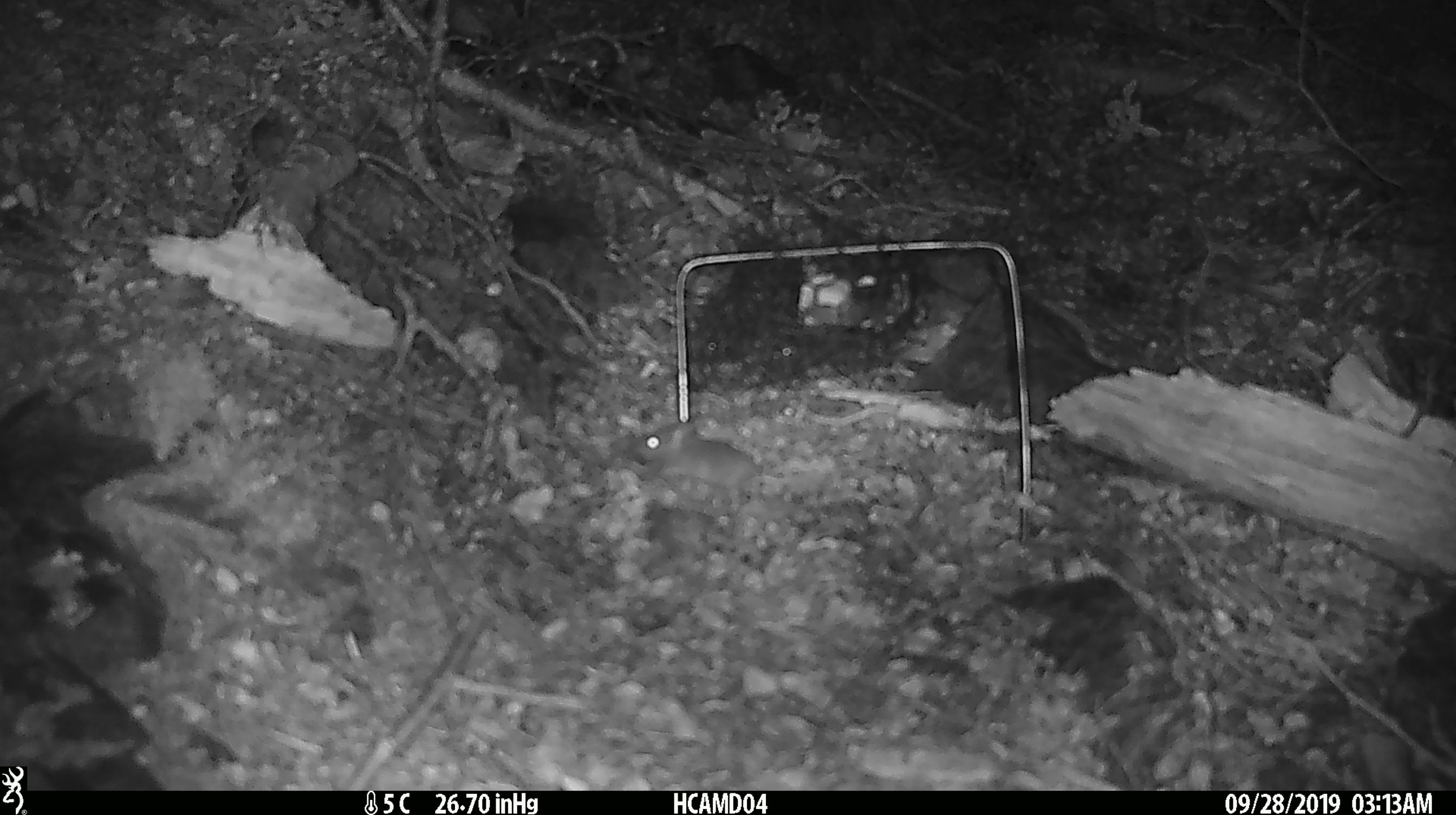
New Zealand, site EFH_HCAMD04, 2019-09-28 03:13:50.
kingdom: Animalia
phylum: Chordata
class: Mammalia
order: Rodentia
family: Muridae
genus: Mus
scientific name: Mus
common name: mouse